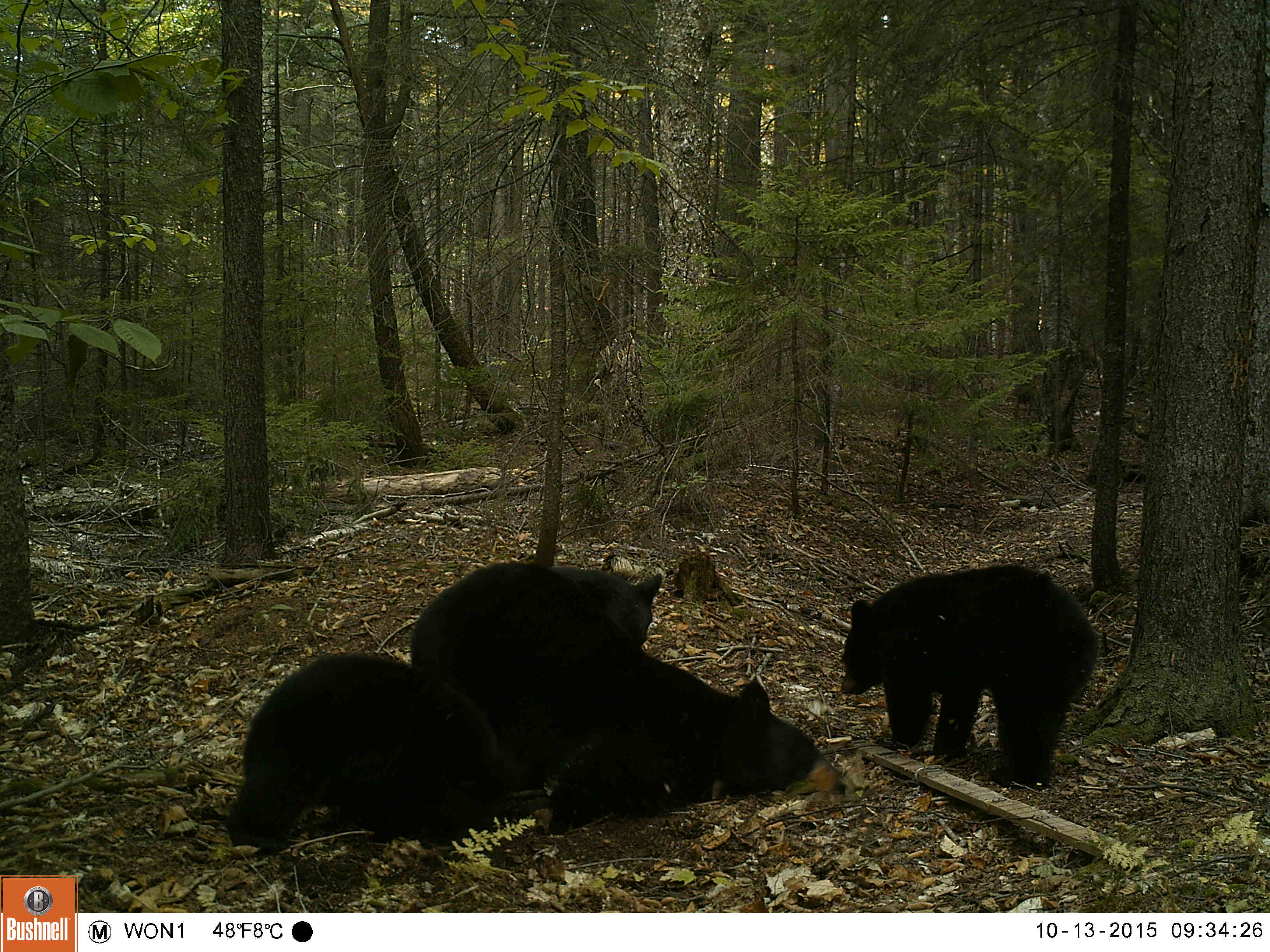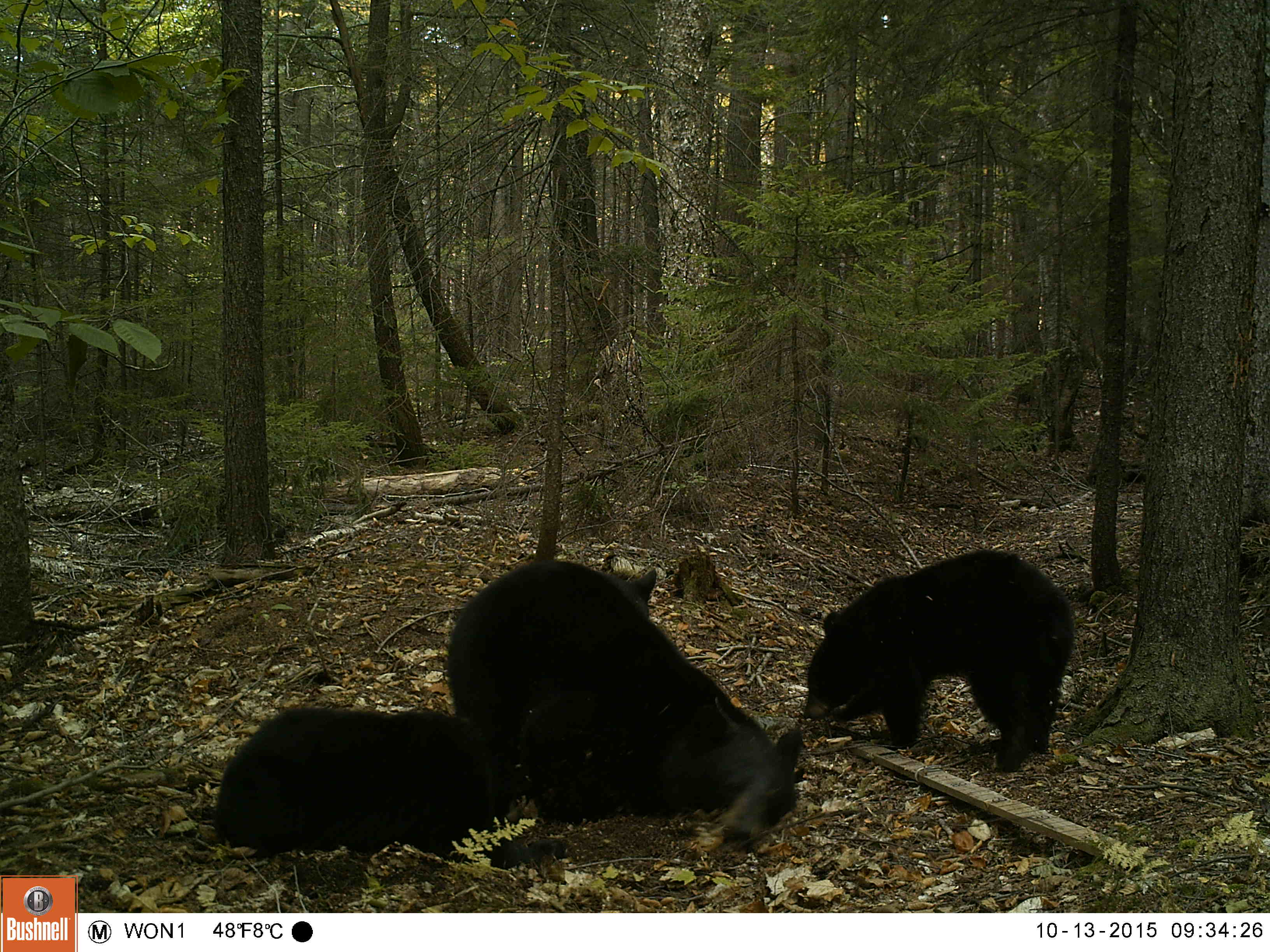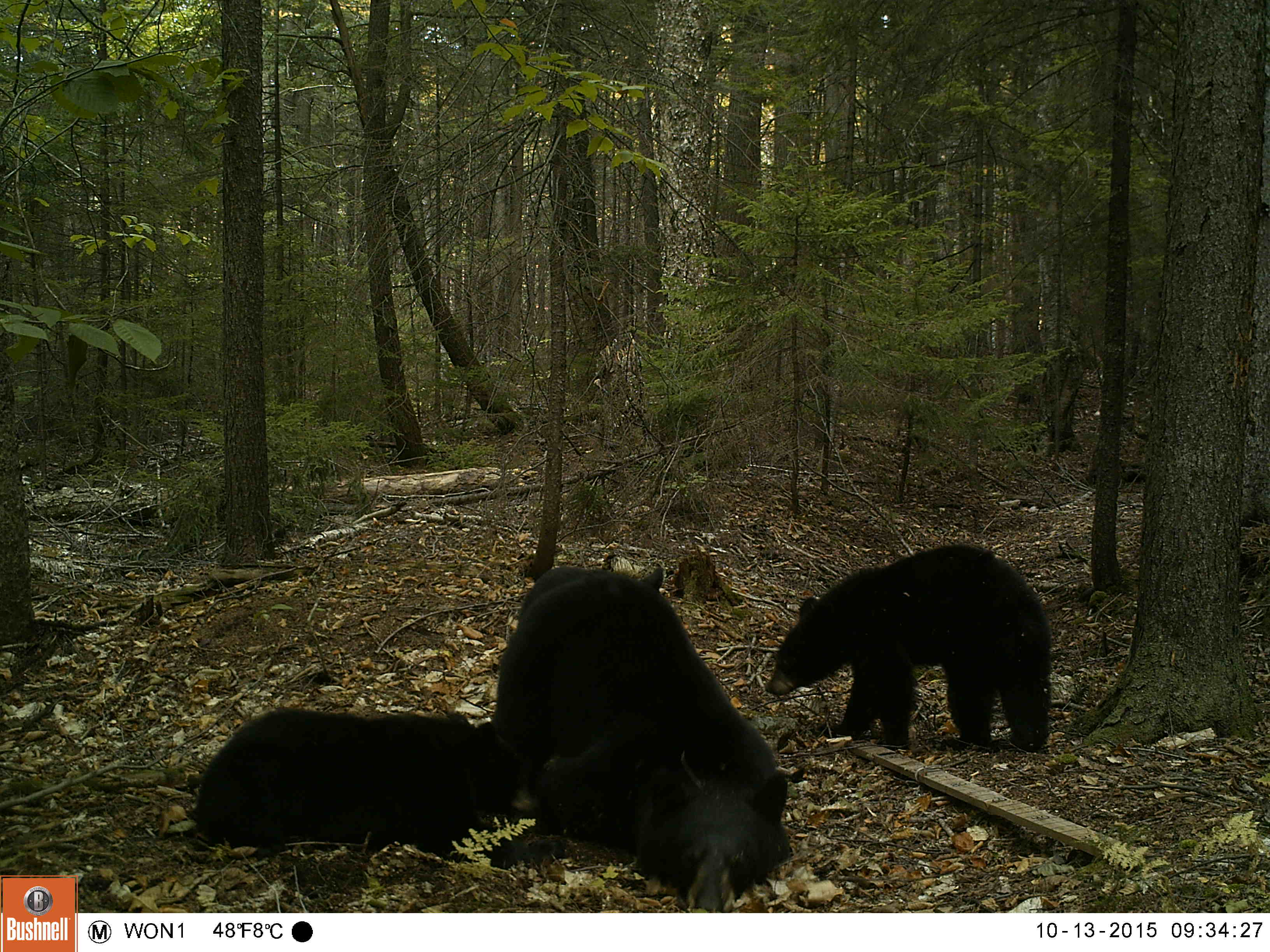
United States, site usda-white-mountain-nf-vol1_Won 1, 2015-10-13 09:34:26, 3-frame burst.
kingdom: Animalia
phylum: Chordata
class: Mammalia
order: Carnivora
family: Ursidae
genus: Ursus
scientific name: Ursus americanus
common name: black bear